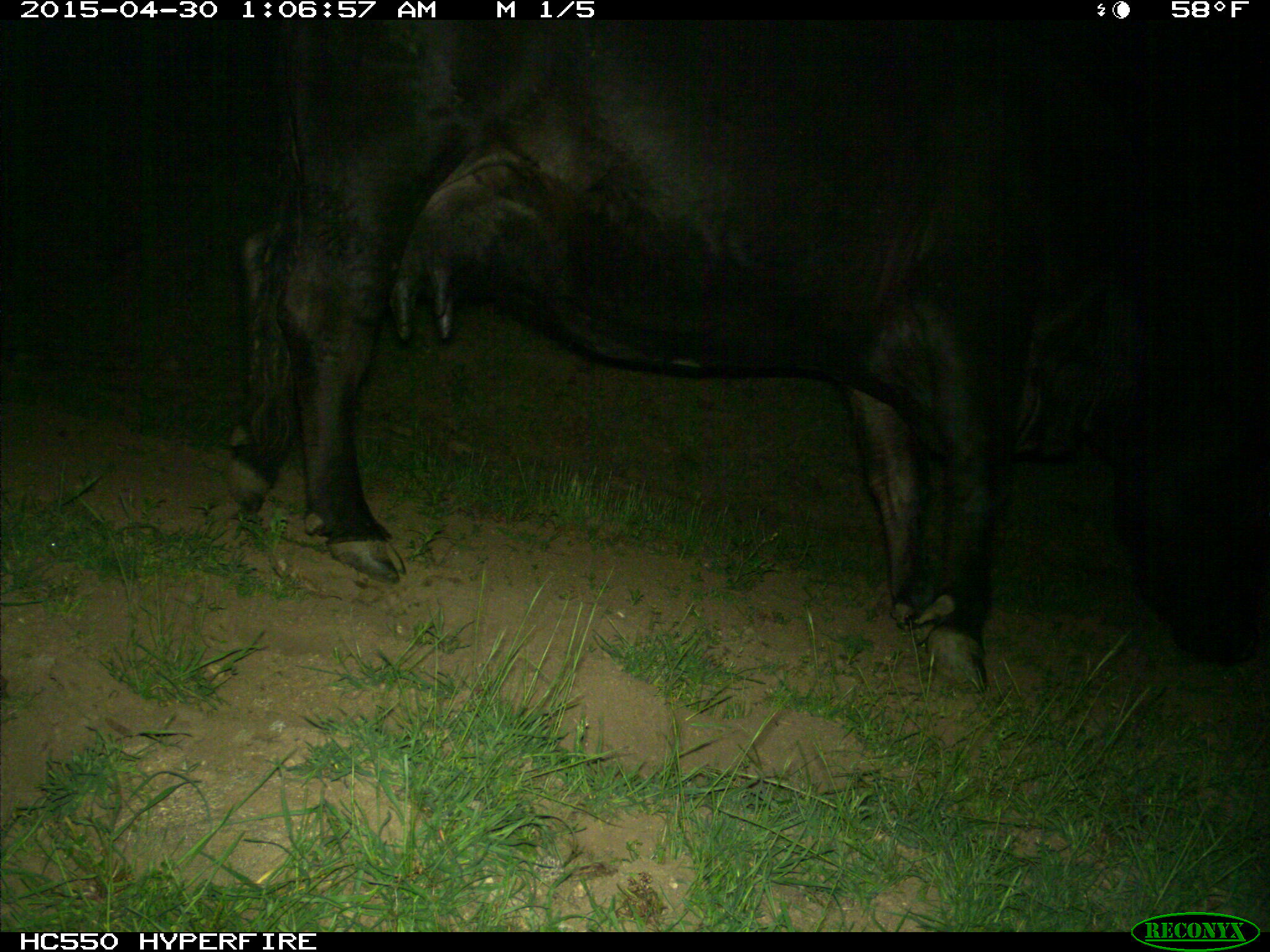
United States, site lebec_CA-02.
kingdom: Animalia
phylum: Chordata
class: Mammalia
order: Artiodactyla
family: Bovidae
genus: Bos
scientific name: Bos taurus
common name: domestic cow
Bos taurus (domestic cow).